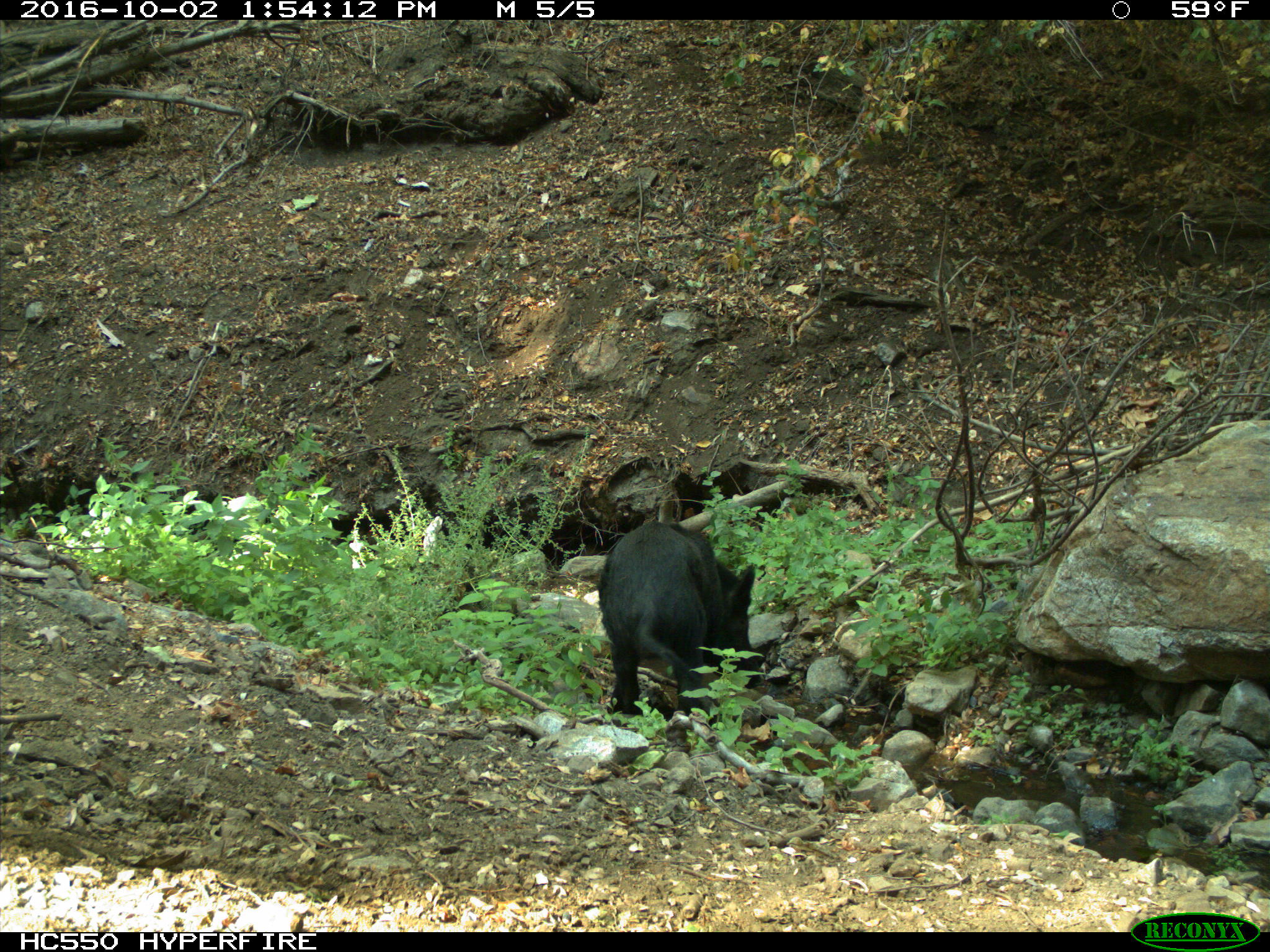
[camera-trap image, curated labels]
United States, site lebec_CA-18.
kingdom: Animalia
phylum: Chordata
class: Mammalia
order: Artiodactyla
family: Suidae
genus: Sus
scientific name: Sus scrofa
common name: wild boar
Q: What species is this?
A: Sus scrofa (wild boar).